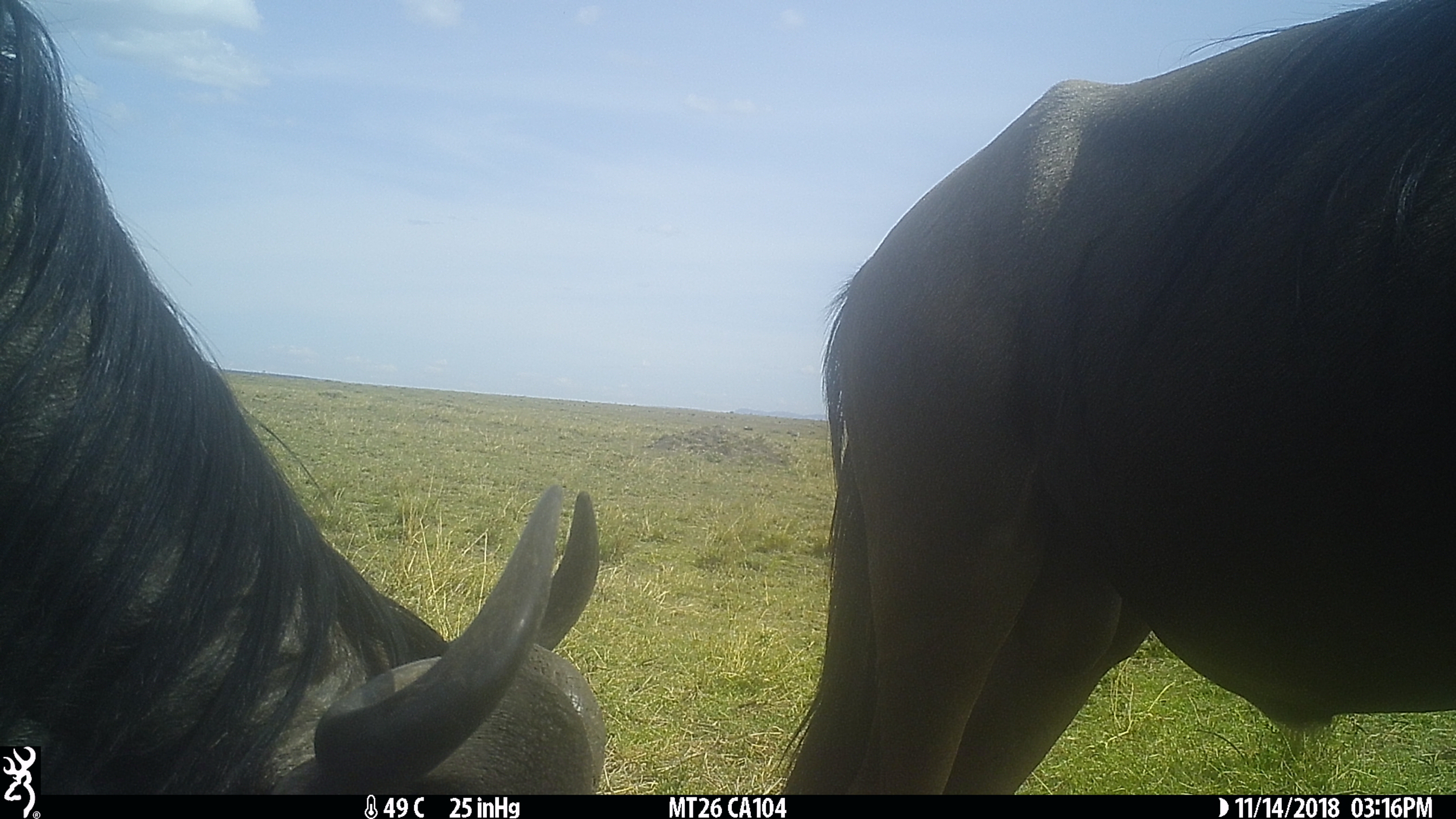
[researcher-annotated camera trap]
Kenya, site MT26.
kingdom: Animalia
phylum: Chordata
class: Mammalia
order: Artiodactyla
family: Bovidae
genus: Connochaetes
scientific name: Connochaetes taurinus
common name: blue wildebeest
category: wildebeest